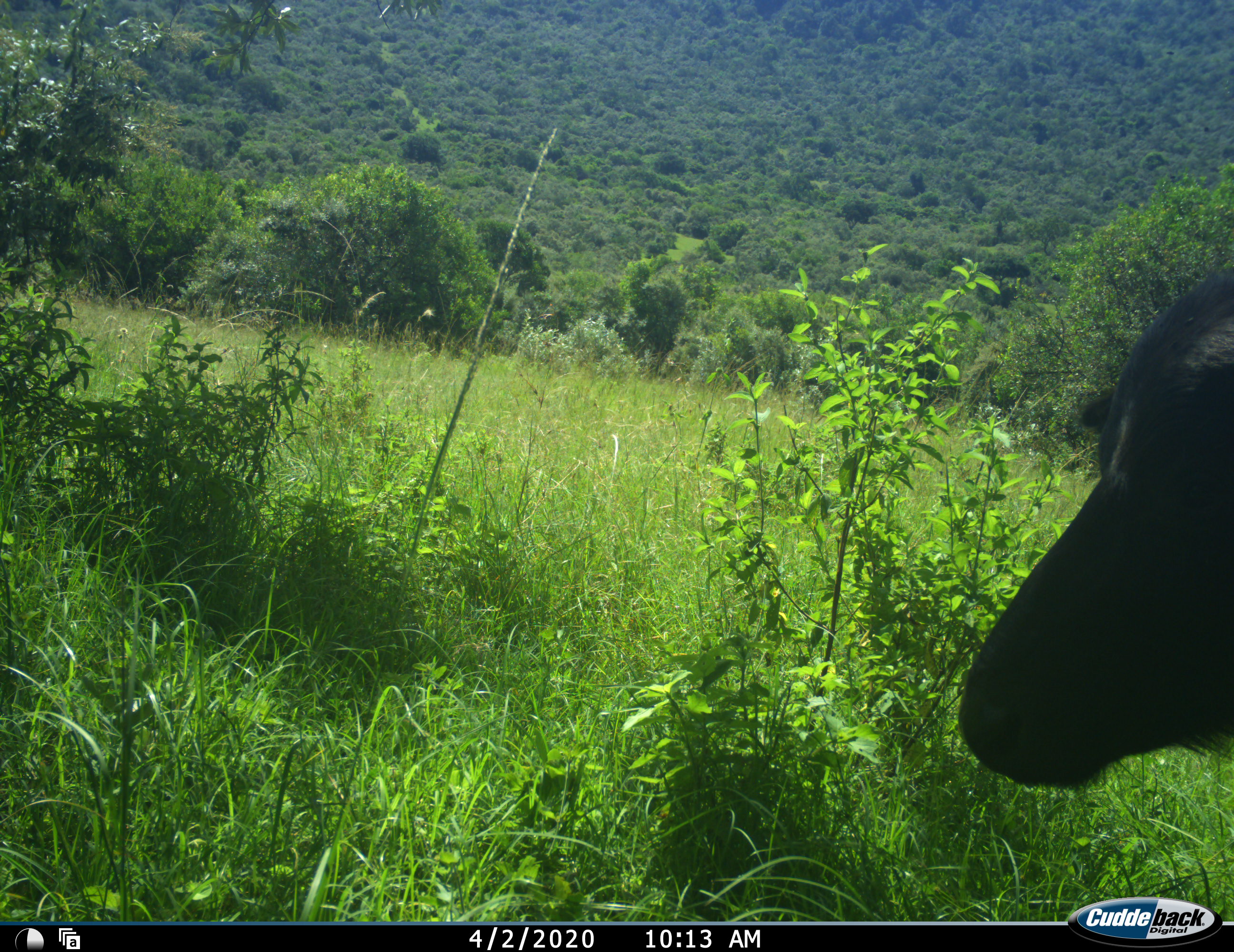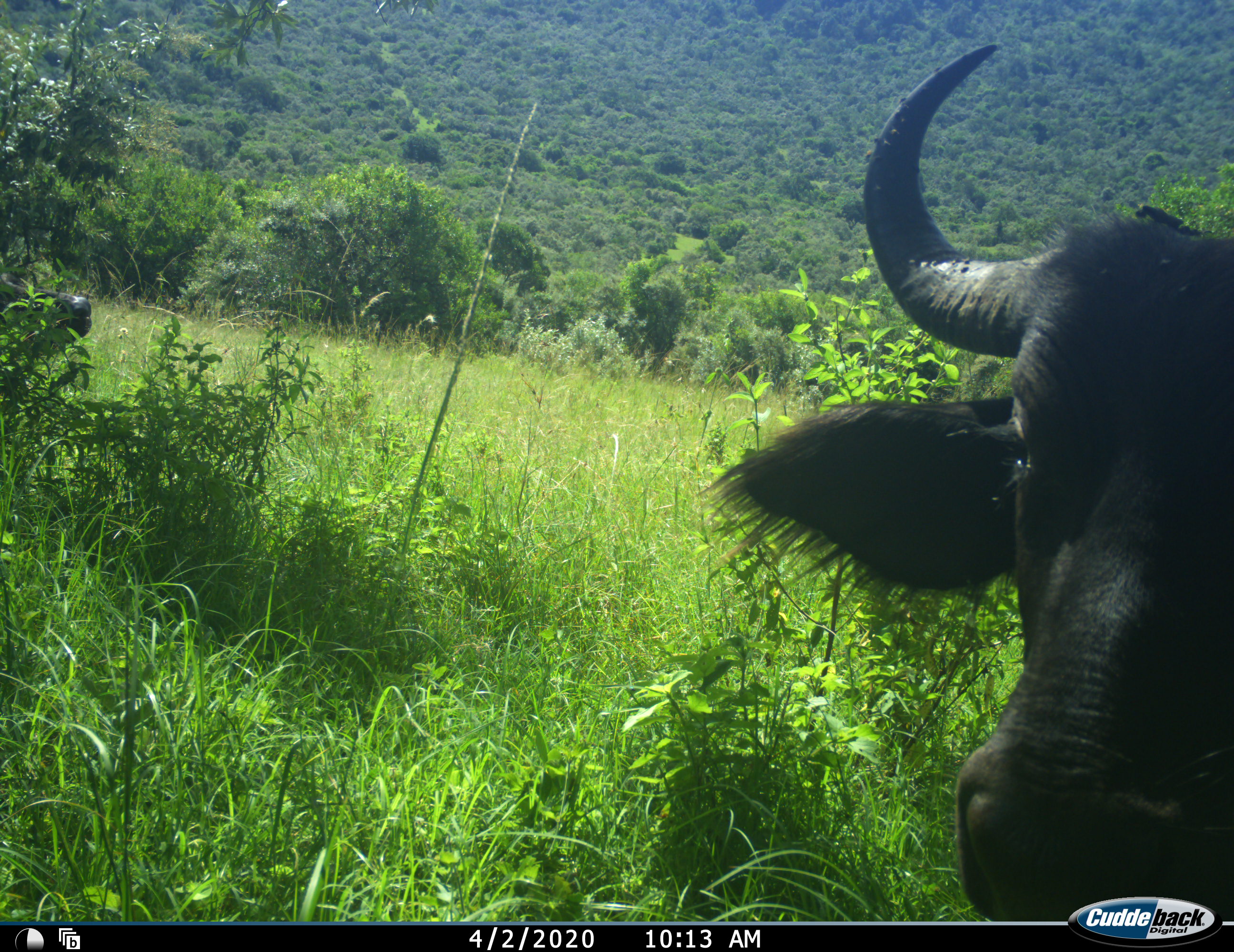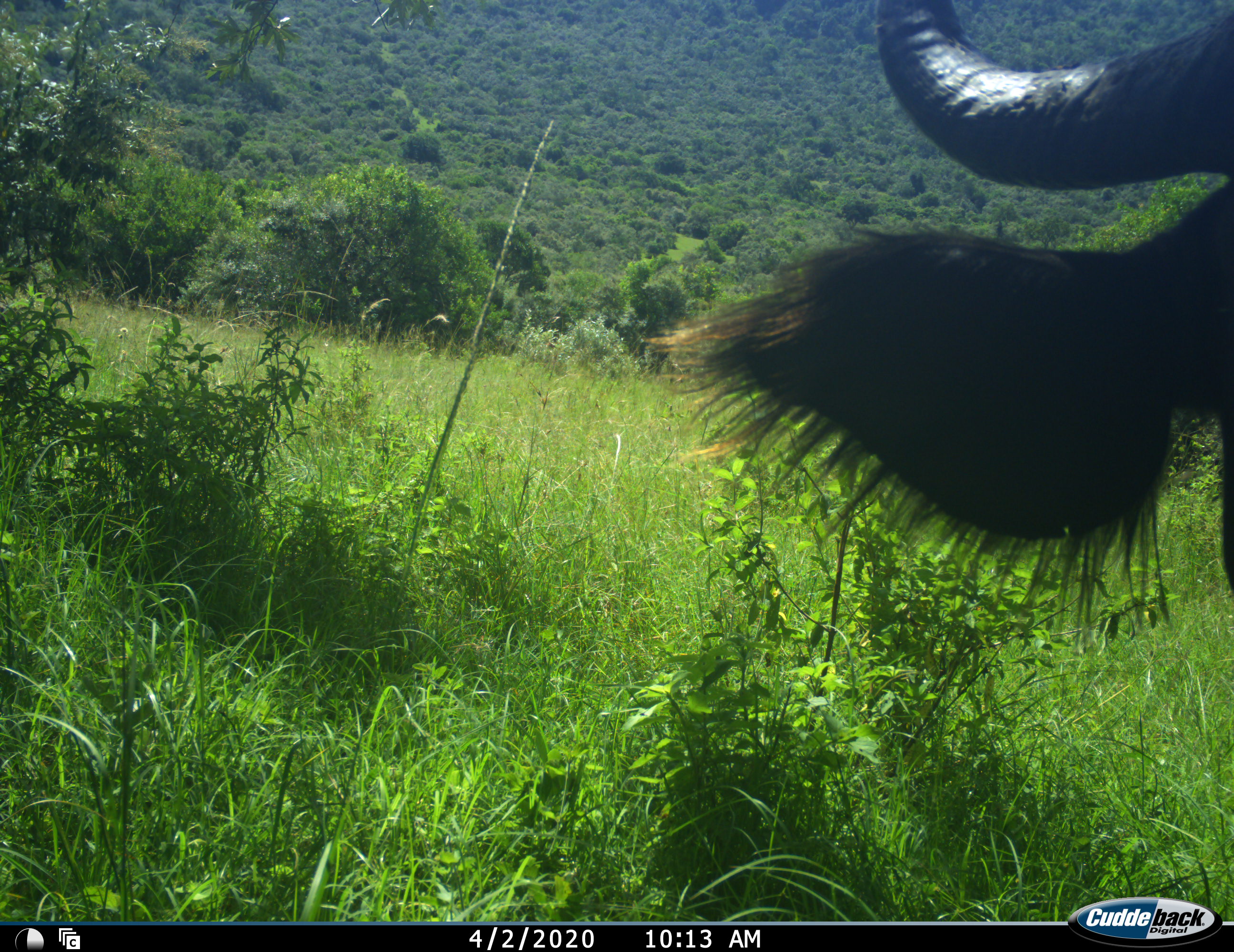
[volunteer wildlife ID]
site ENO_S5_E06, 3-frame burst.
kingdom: Animalia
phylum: Chordata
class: Mammalia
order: Artiodactyla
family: Bovidae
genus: Syncerus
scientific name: Syncerus caffer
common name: african buffalo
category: buffalo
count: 2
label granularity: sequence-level